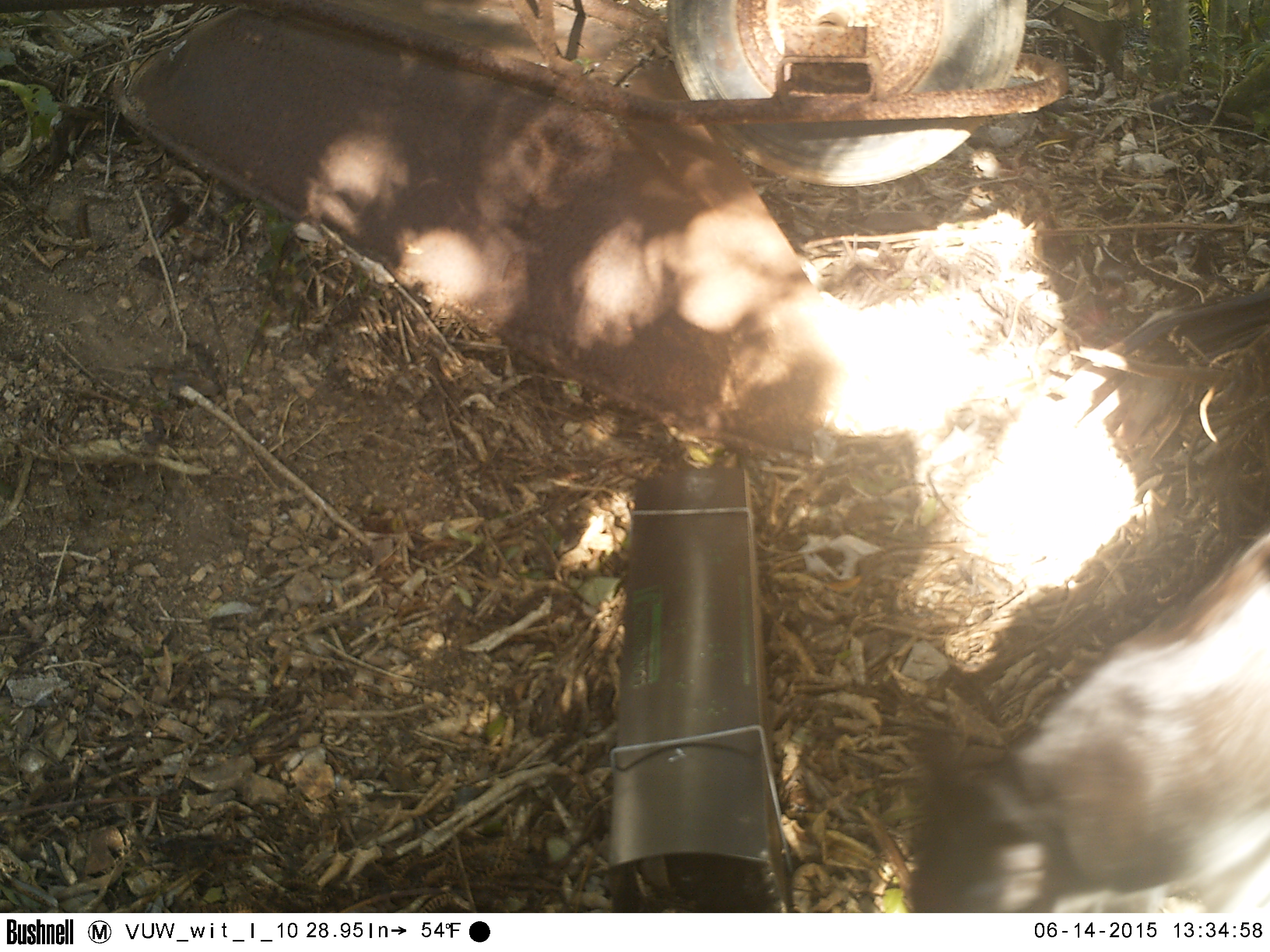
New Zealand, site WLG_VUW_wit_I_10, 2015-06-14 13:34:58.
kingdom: Animalia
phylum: Chordata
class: Mammalia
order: Carnivora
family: Felidae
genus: Felis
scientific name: Felis catus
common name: domestic cat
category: cat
Cat (domestic cat) (Felis catus).